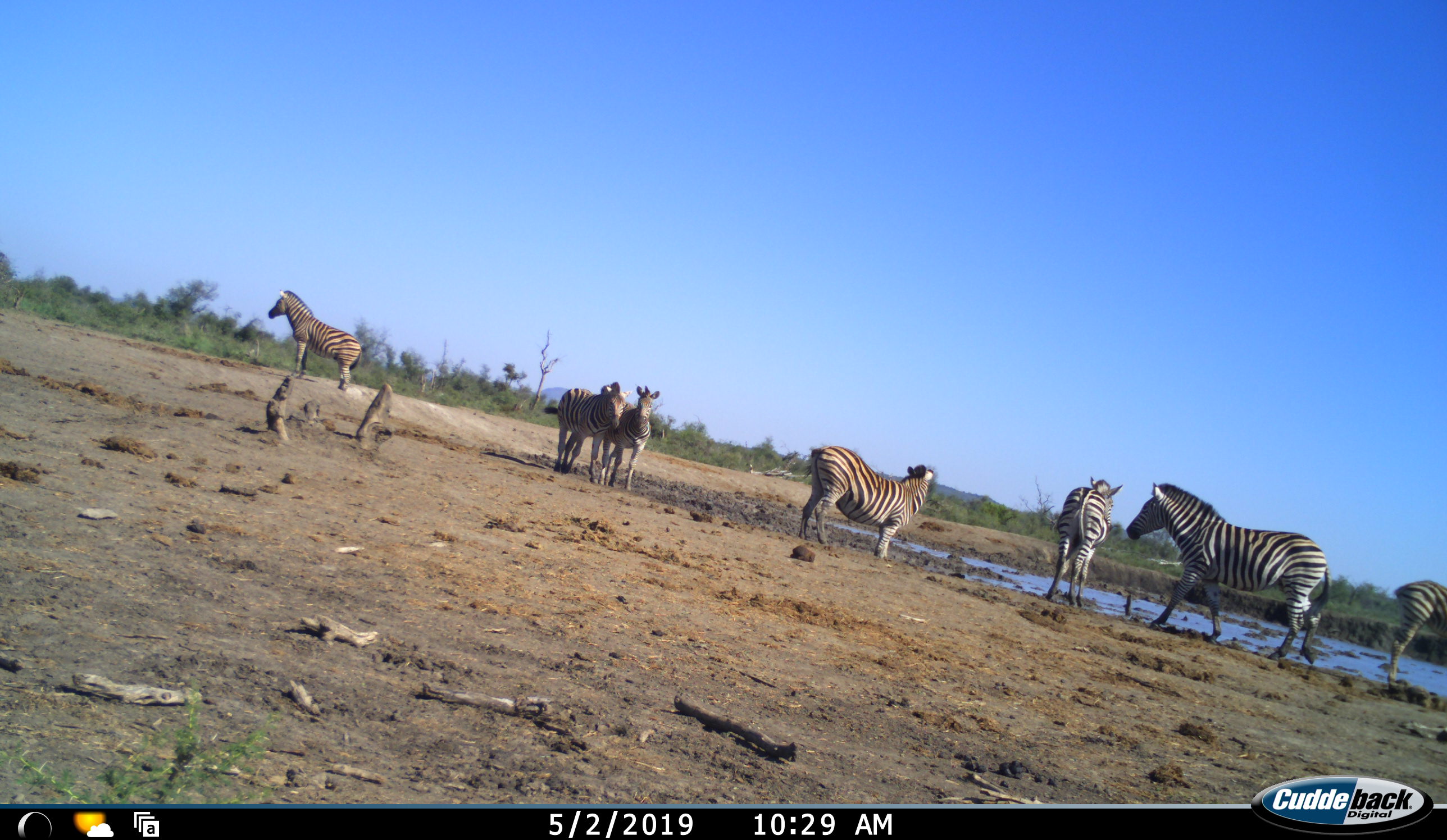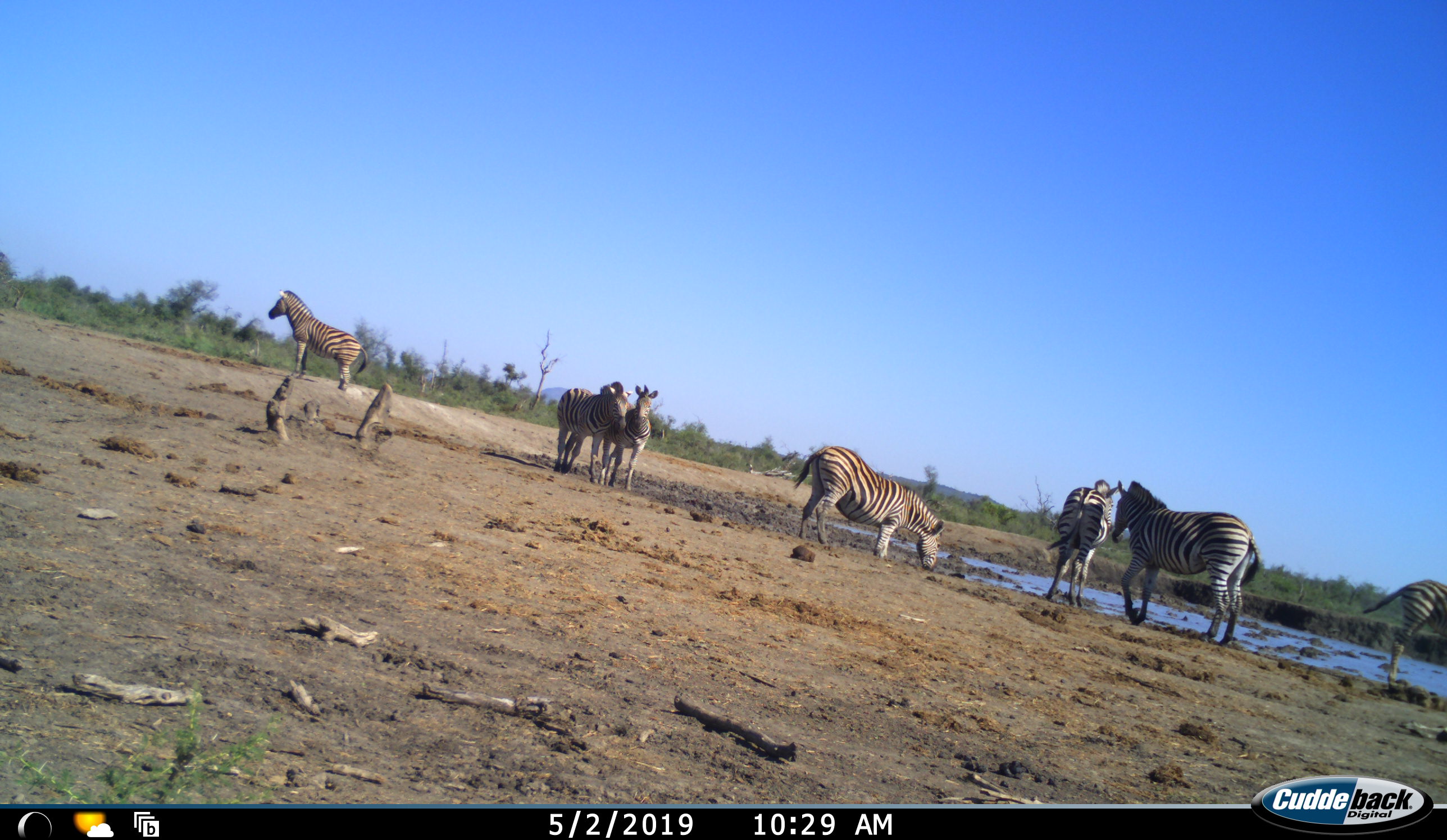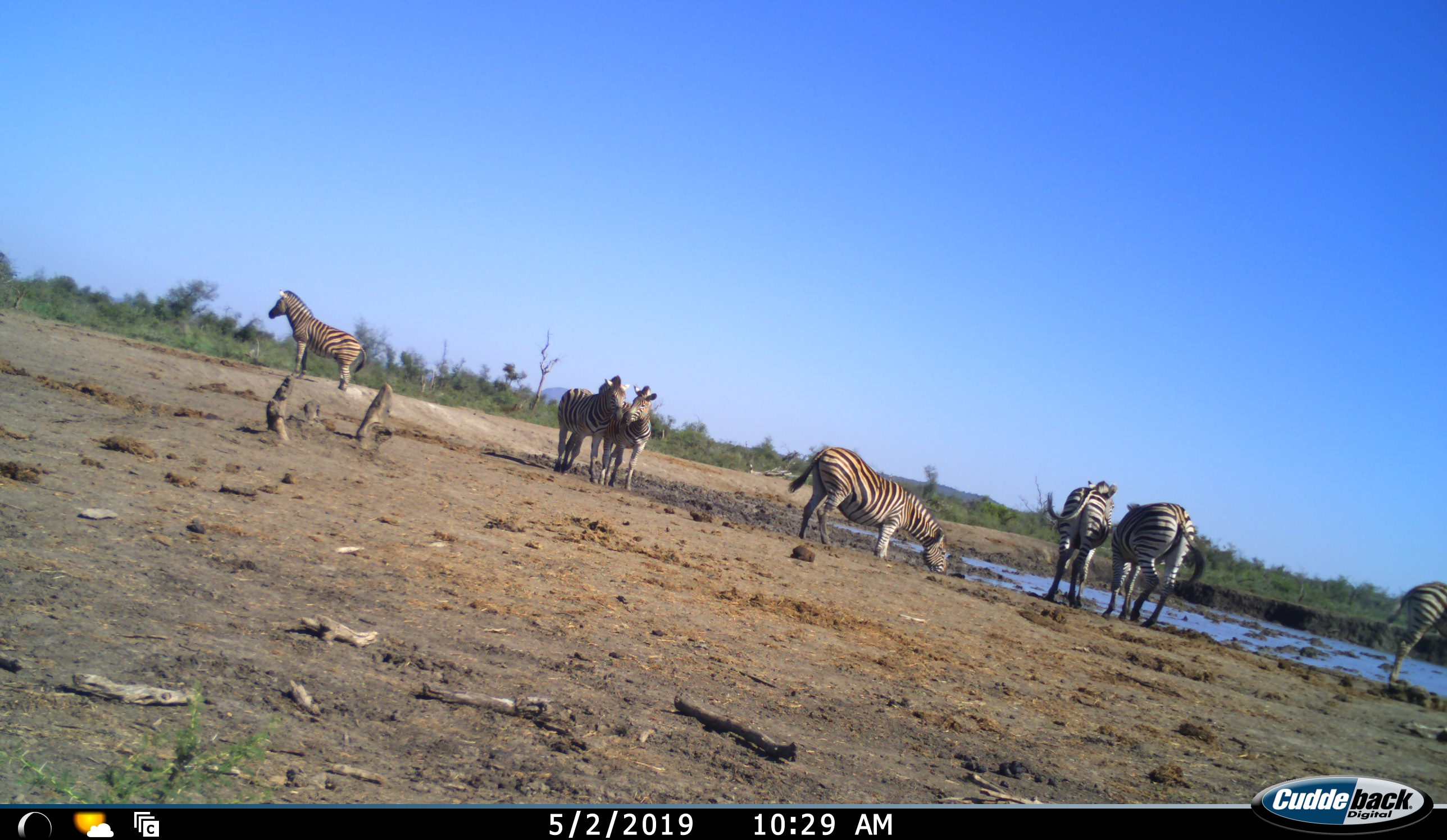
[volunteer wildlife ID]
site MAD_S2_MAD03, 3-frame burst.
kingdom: Animalia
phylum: Chordata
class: Mammalia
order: Perissodactyla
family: Equidae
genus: Equus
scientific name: Equus quagga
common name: plains zebra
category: zebraplains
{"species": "zebraplains (plains zebra) (Equus quagga)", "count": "7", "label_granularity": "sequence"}